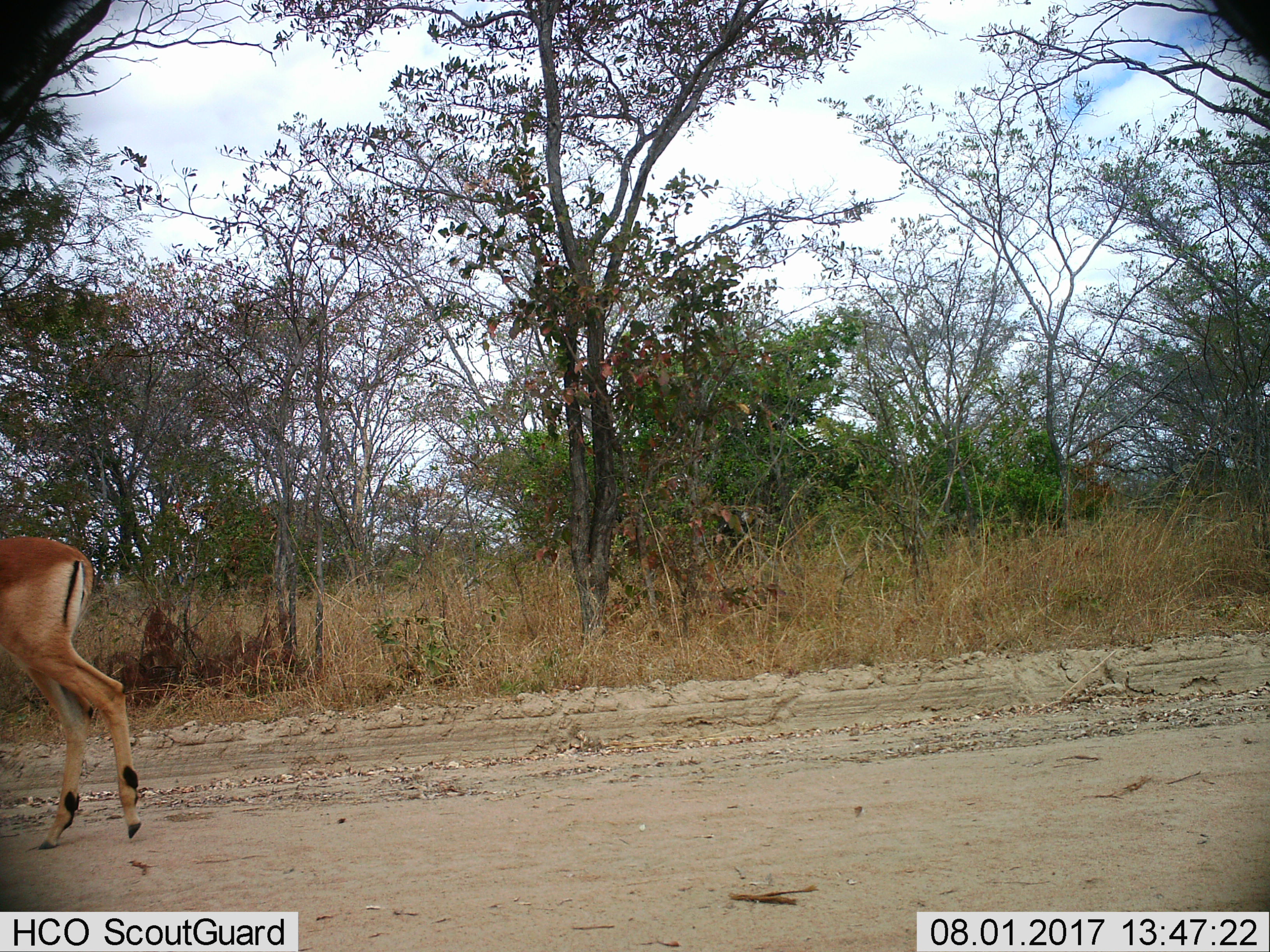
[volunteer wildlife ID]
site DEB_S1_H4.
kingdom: Animalia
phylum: Chordata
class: Mammalia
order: Artiodactyla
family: Bovidae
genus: Aepyceros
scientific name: Aepyceros melampus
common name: impala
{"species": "impala (Aepyceros melampus)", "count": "1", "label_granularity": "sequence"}